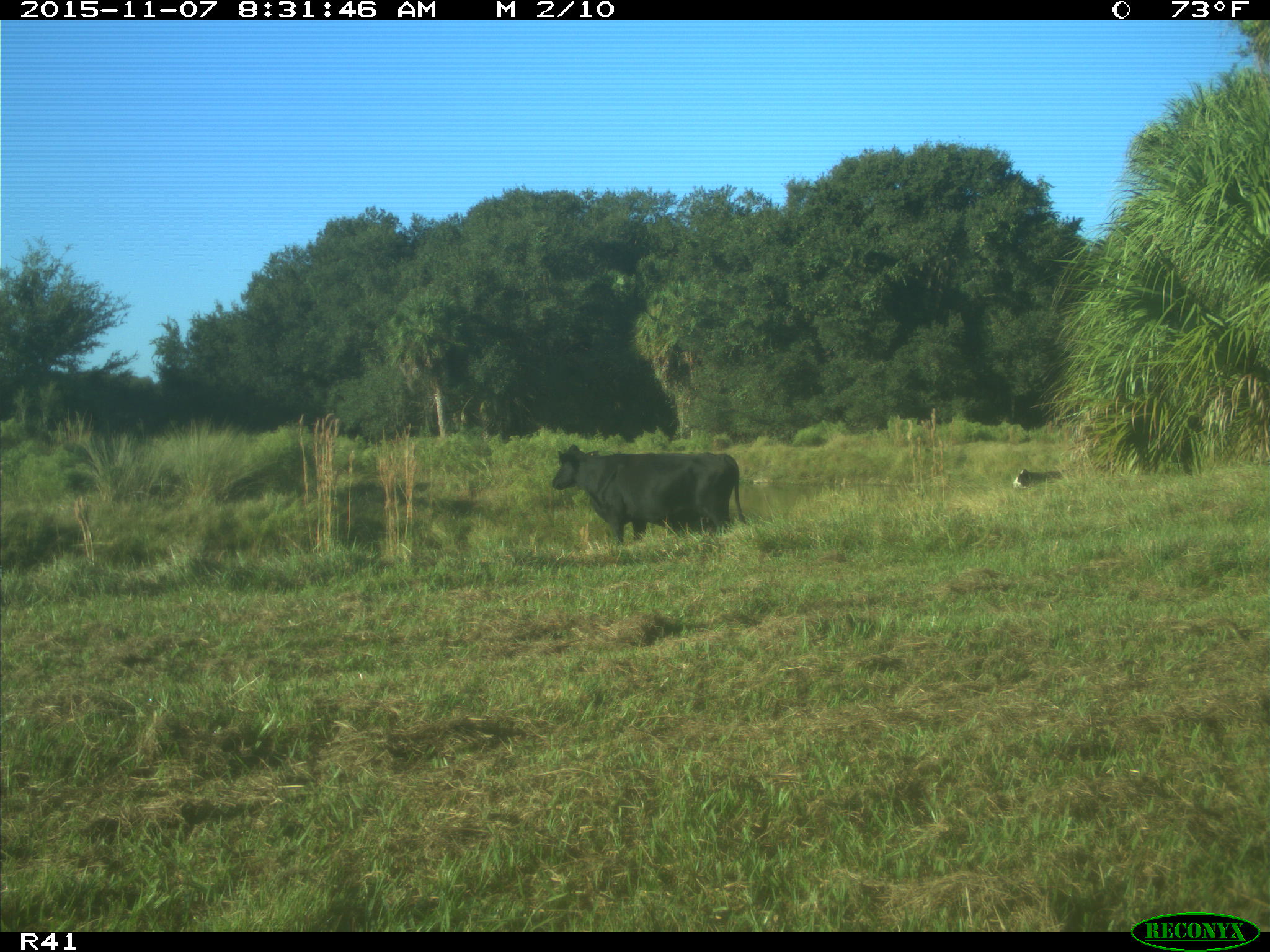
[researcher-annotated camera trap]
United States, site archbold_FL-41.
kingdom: Animalia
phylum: Chordata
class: Mammalia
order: Artiodactyla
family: Bovidae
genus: Bos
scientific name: Bos taurus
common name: domestic cow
Bos taurus (domestic cow).